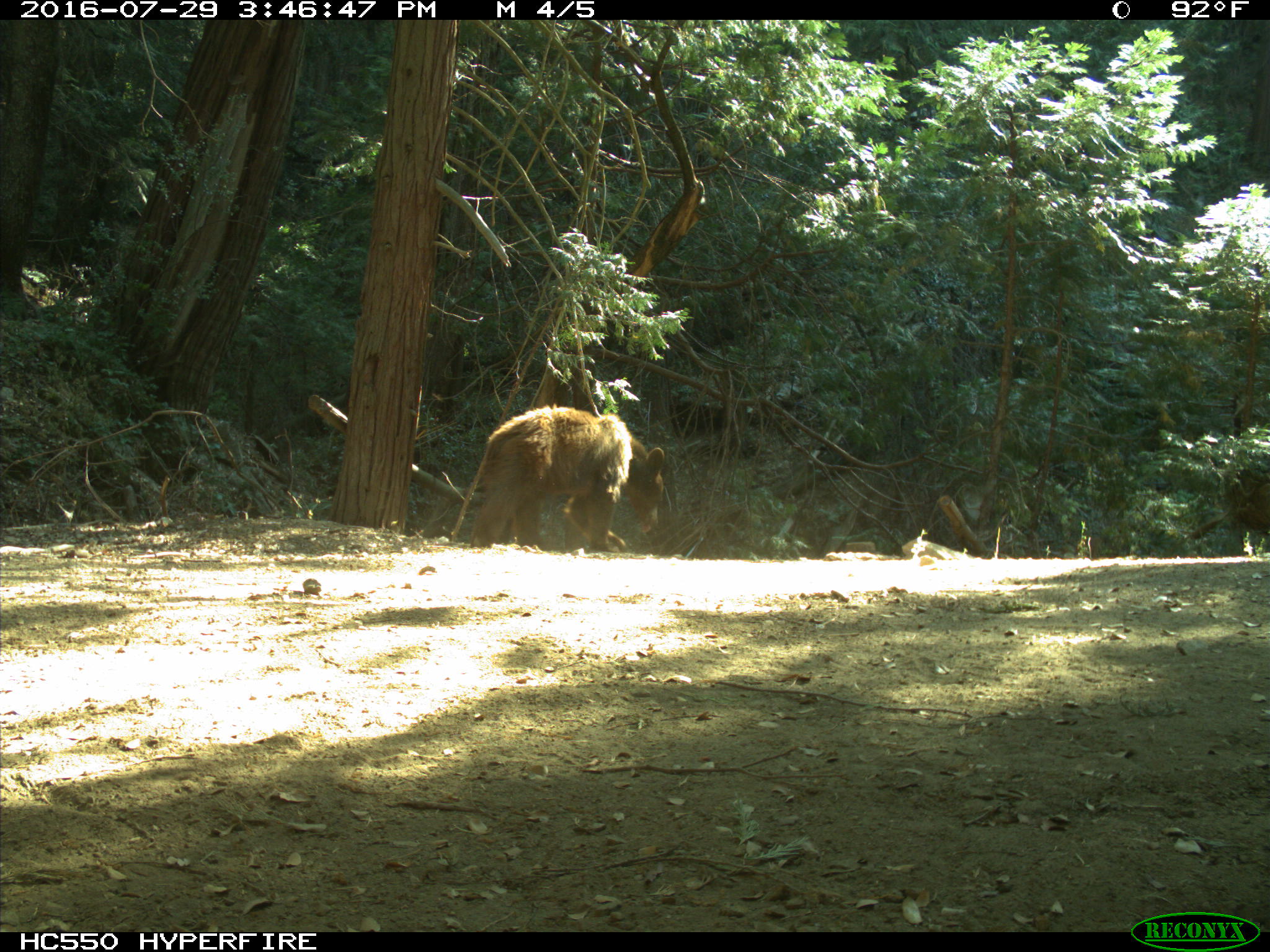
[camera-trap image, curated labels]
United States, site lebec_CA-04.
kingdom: Animalia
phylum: Chordata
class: Mammalia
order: Carnivora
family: Ursidae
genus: Ursus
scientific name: Ursus americanus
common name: american black bear